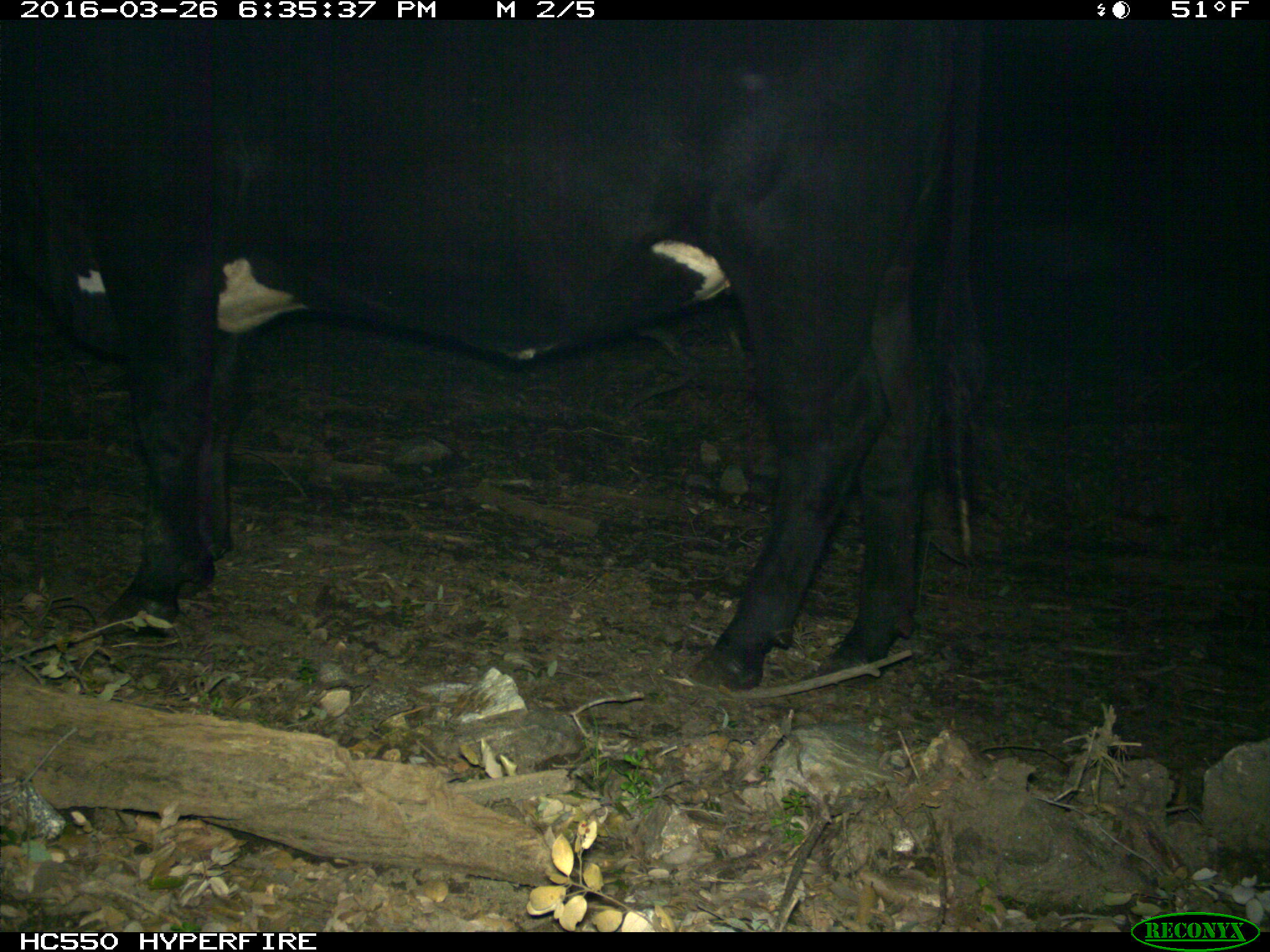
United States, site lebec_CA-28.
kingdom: Animalia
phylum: Chordata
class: Mammalia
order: Artiodactyla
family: Bovidae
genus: Bos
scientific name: Bos taurus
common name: domestic cow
Bos taurus (domestic cow).